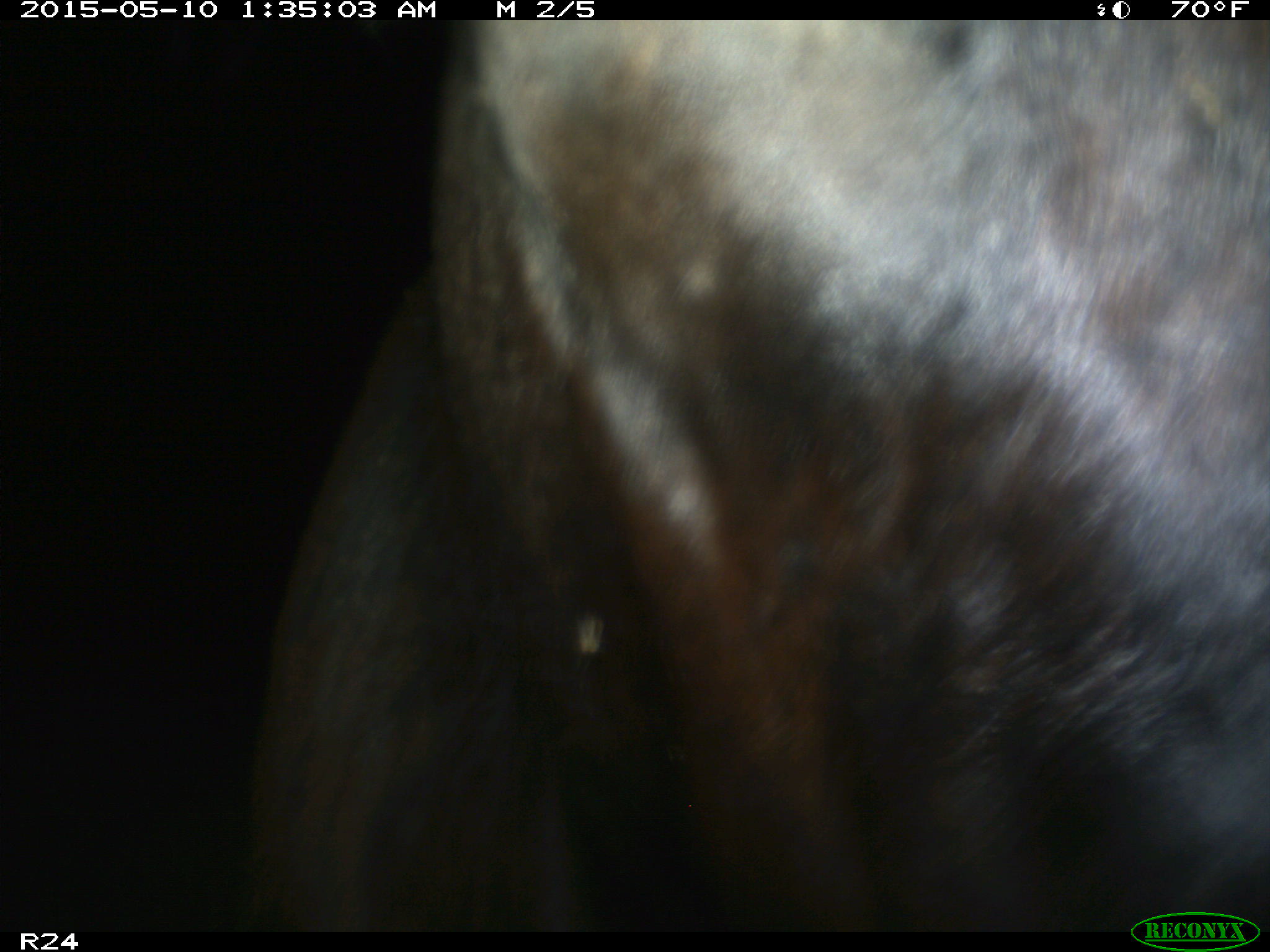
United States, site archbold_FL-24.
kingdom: Animalia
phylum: Chordata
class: Mammalia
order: Artiodactyla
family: Bovidae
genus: Bos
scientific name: Bos taurus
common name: domestic cow